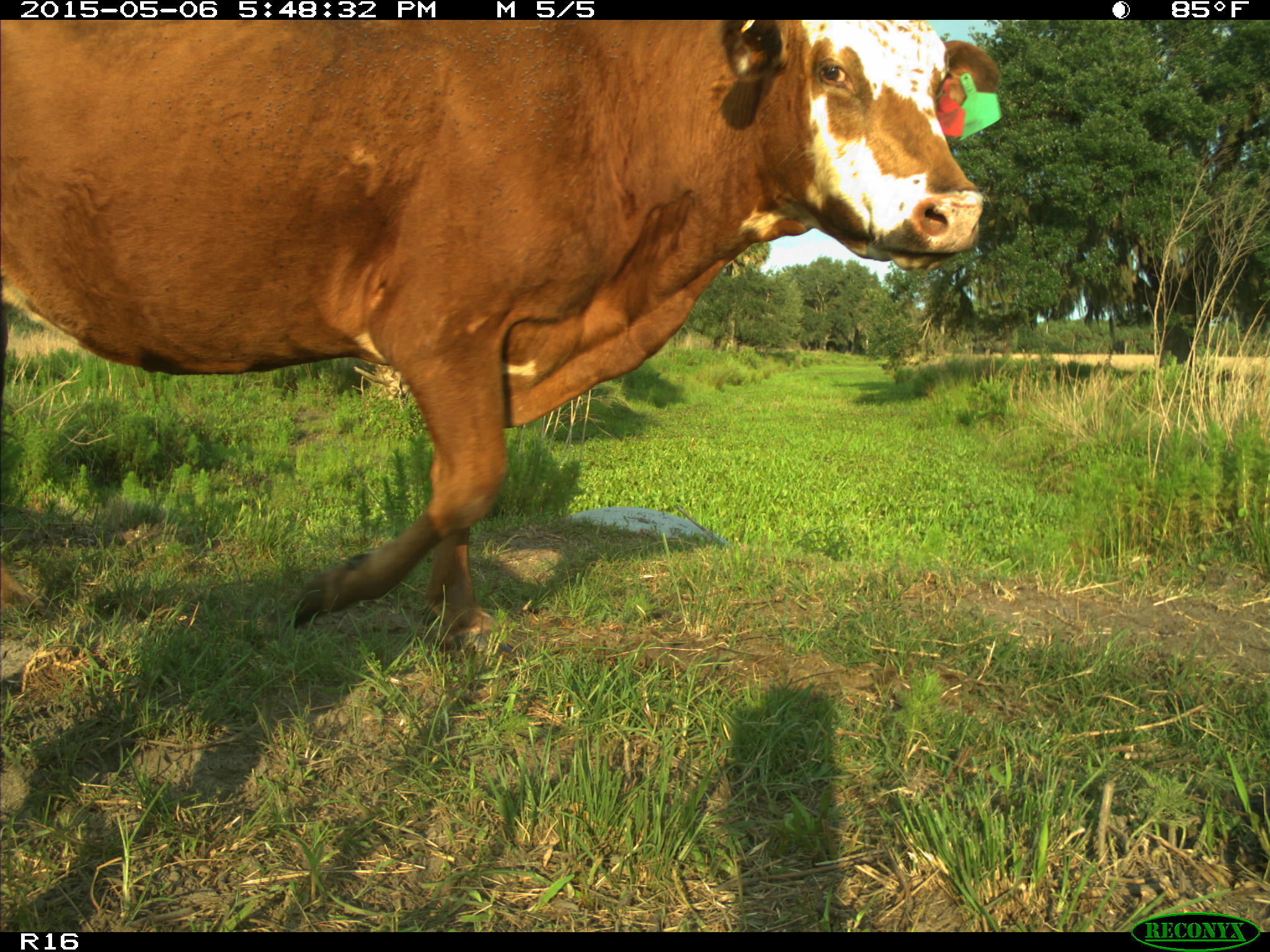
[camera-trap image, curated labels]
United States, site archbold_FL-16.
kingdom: Animalia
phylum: Chordata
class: Mammalia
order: Artiodactyla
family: Bovidae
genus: Bos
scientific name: Bos taurus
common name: domestic cow